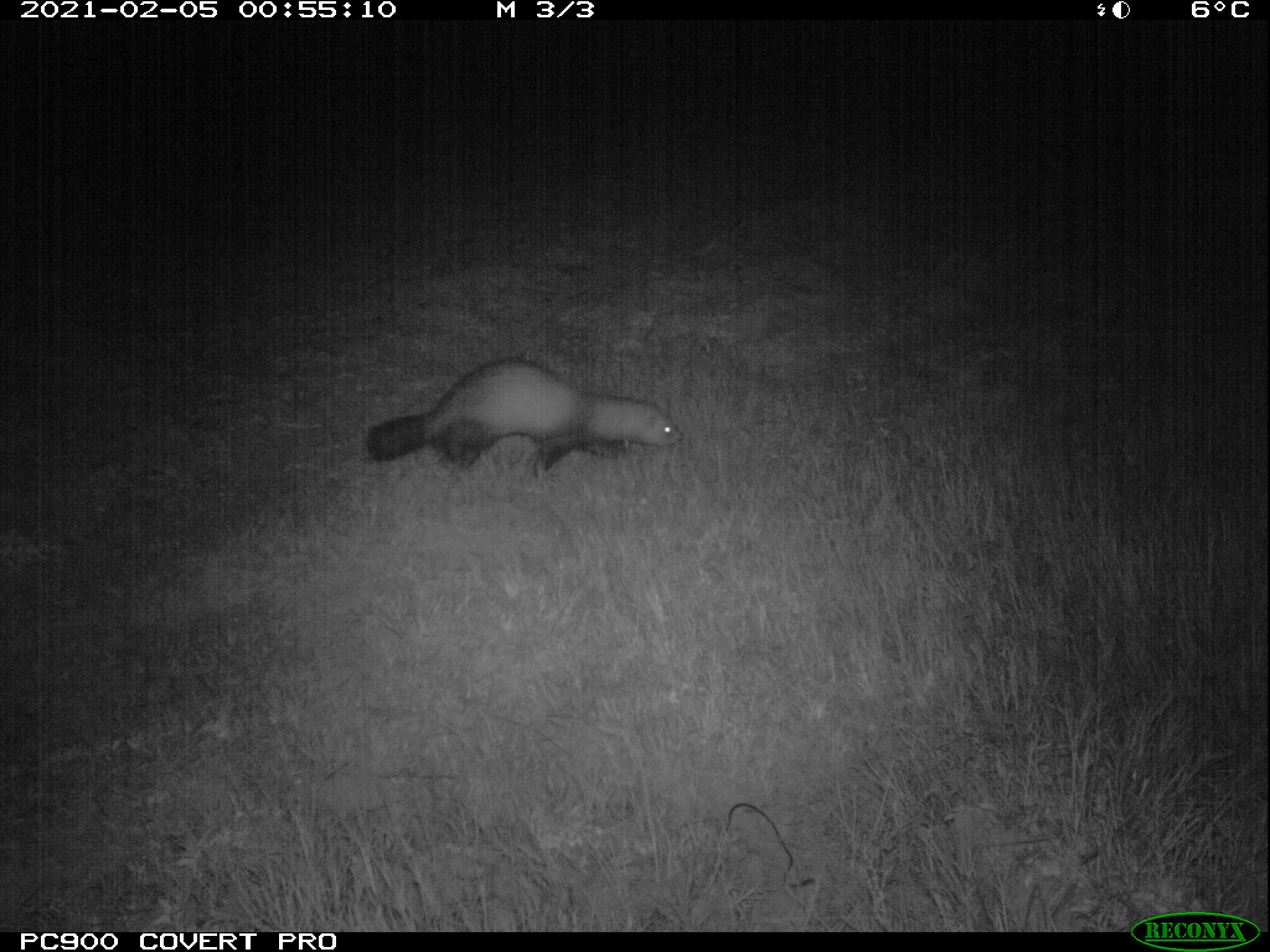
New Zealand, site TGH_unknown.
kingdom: Animalia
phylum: Chordata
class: Mammalia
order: Carnivora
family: Mustelidae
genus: Mustela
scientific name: Mustela furo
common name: ferret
Ferret (Mustela furo).